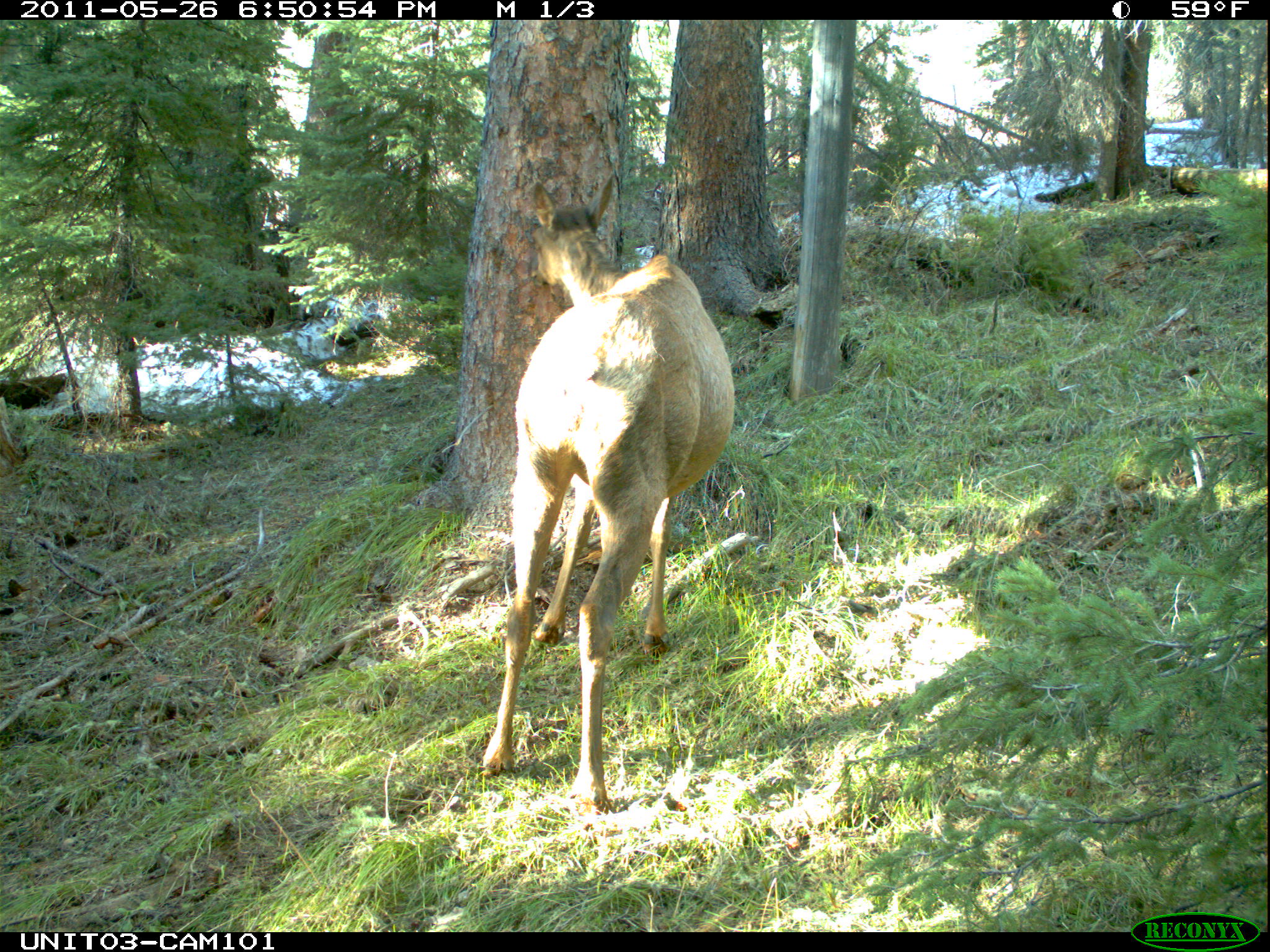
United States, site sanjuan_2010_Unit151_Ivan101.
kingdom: Animalia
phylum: Chordata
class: Mammalia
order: Artiodactyla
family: Cervidae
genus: Cervus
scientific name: Cervus elaphus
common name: red deer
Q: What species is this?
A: Cervus elaphus (red deer).